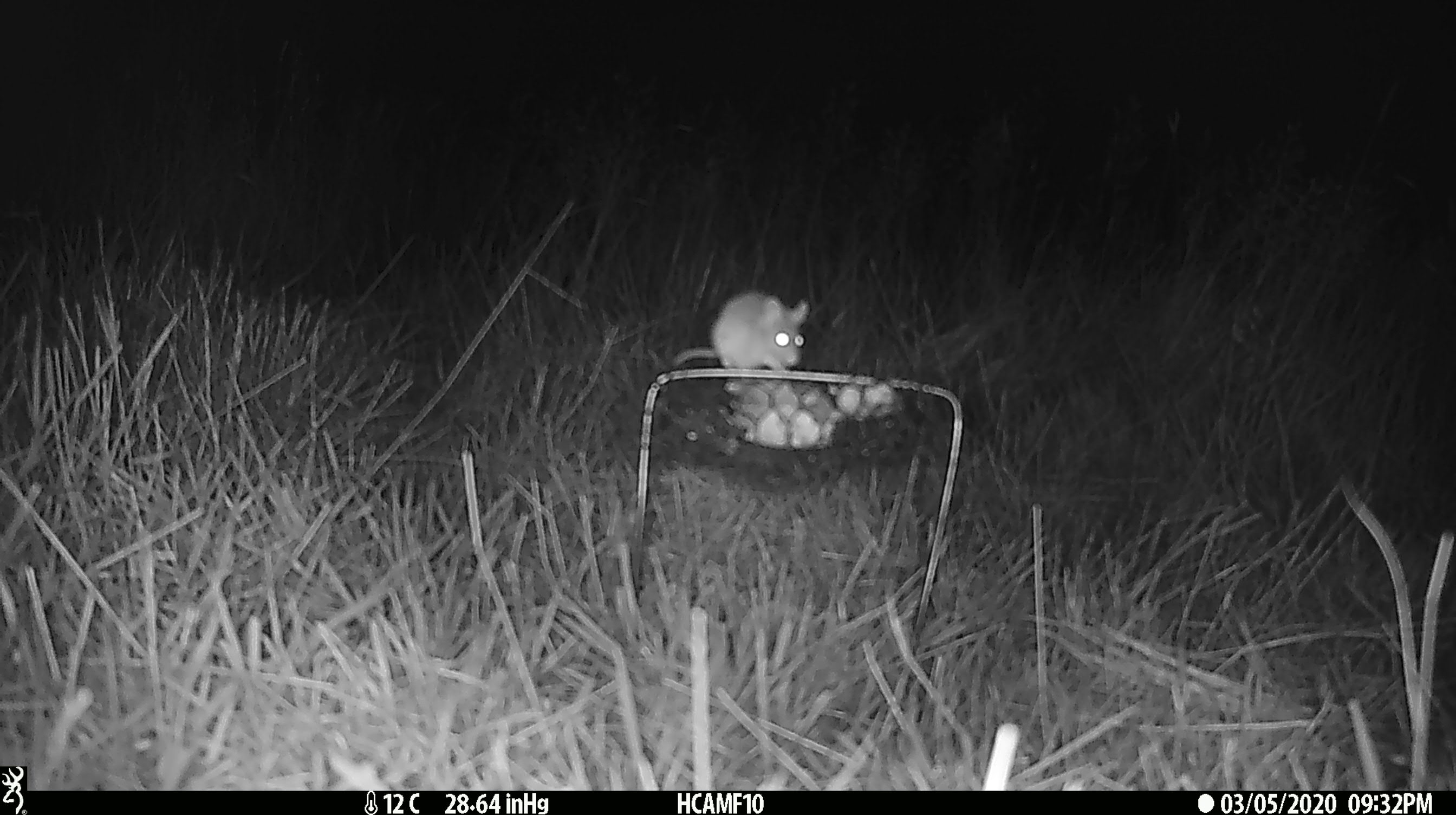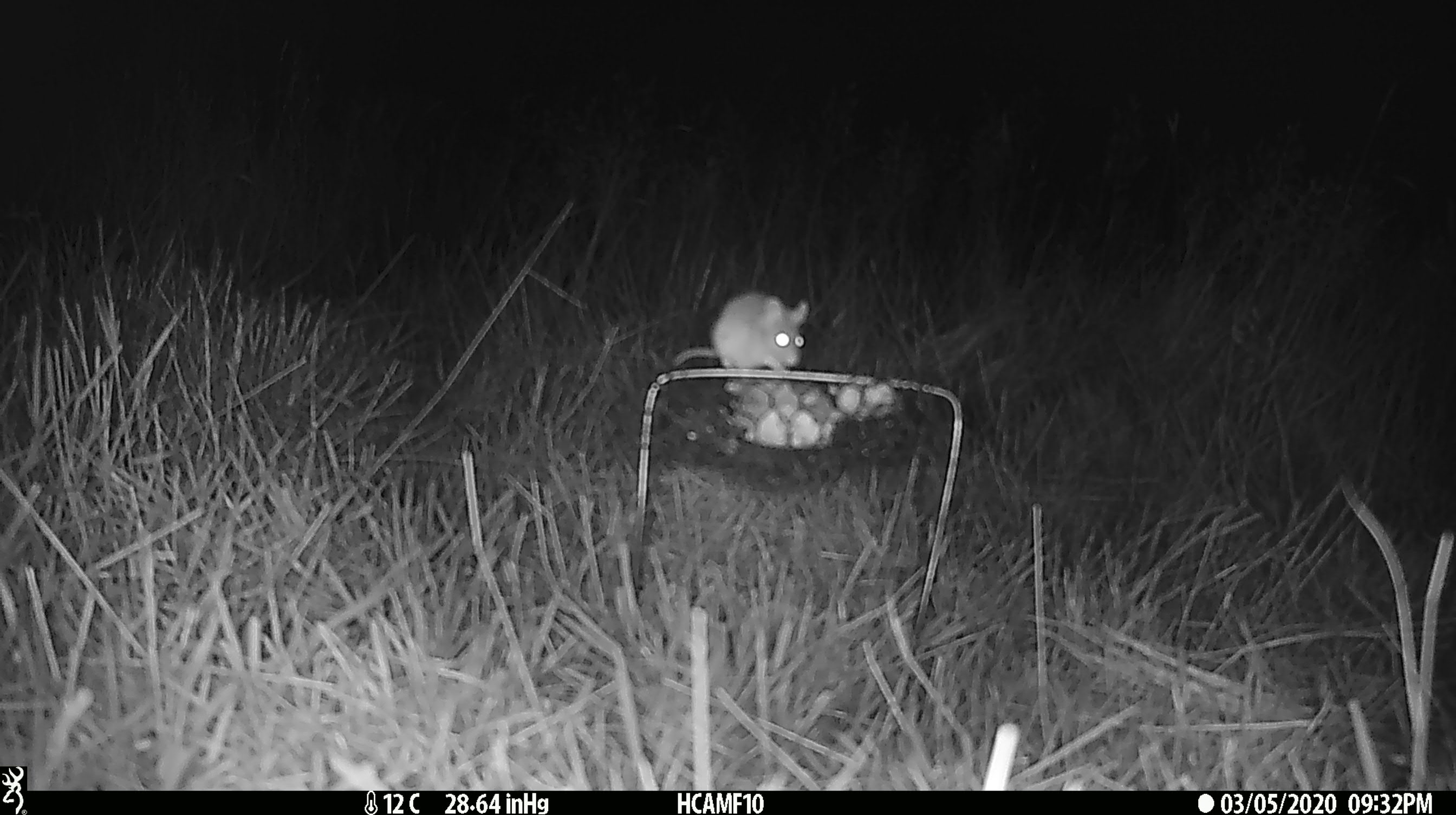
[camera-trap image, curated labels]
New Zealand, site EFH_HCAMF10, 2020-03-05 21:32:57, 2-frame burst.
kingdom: Animalia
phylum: Chordata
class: Mammalia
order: Rodentia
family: Muridae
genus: Mus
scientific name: Mus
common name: mouse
Mouse (Mus).